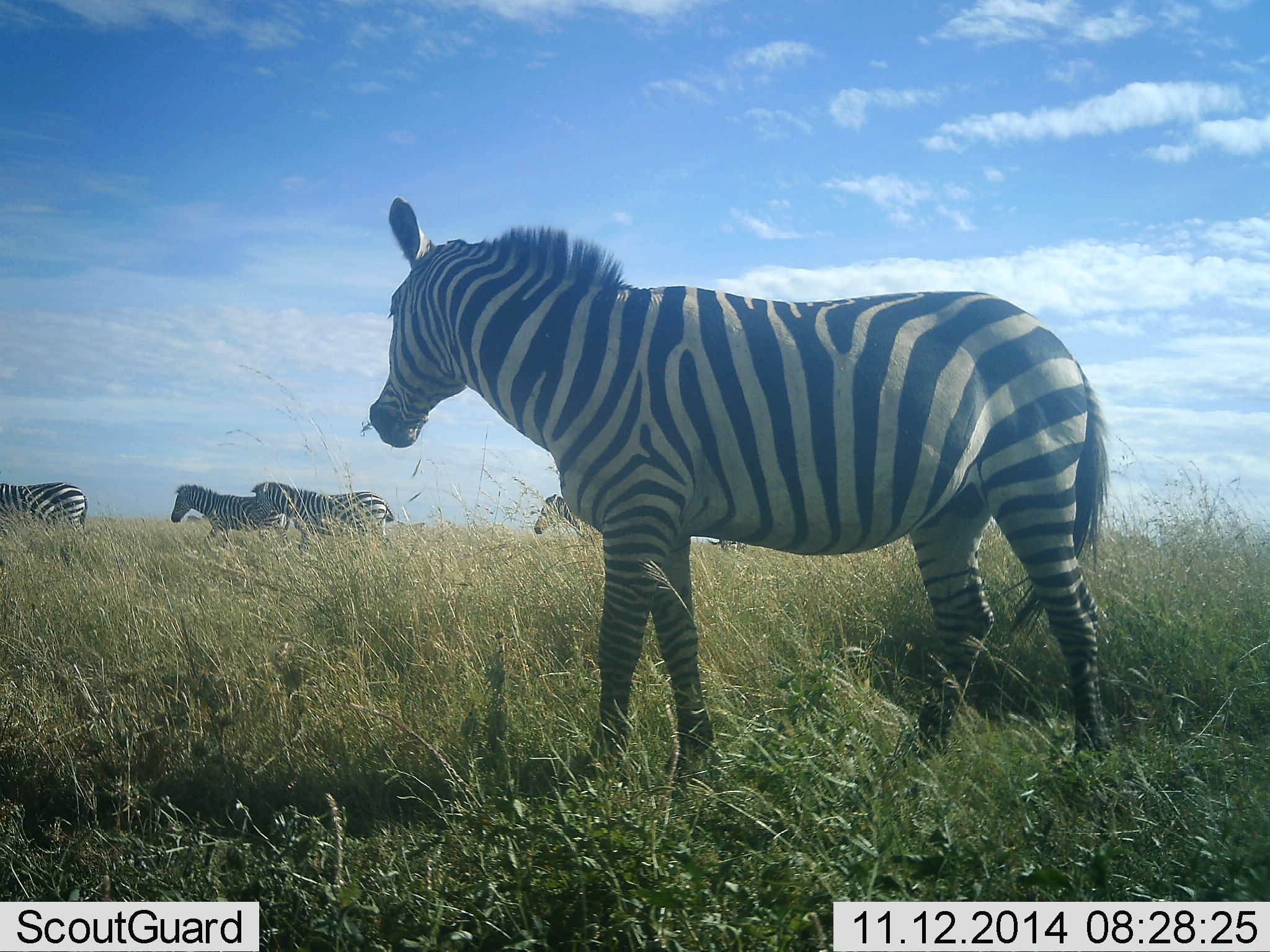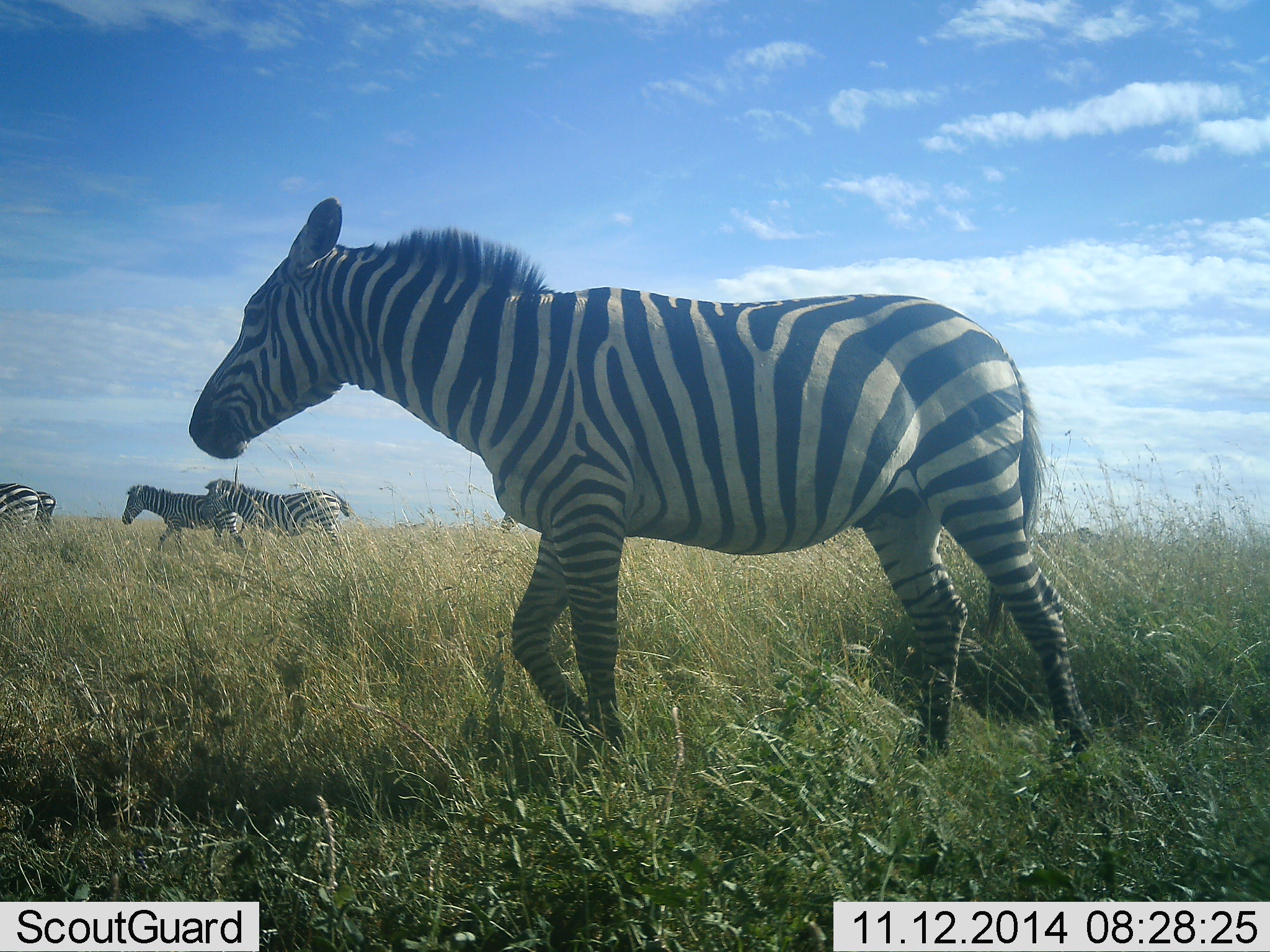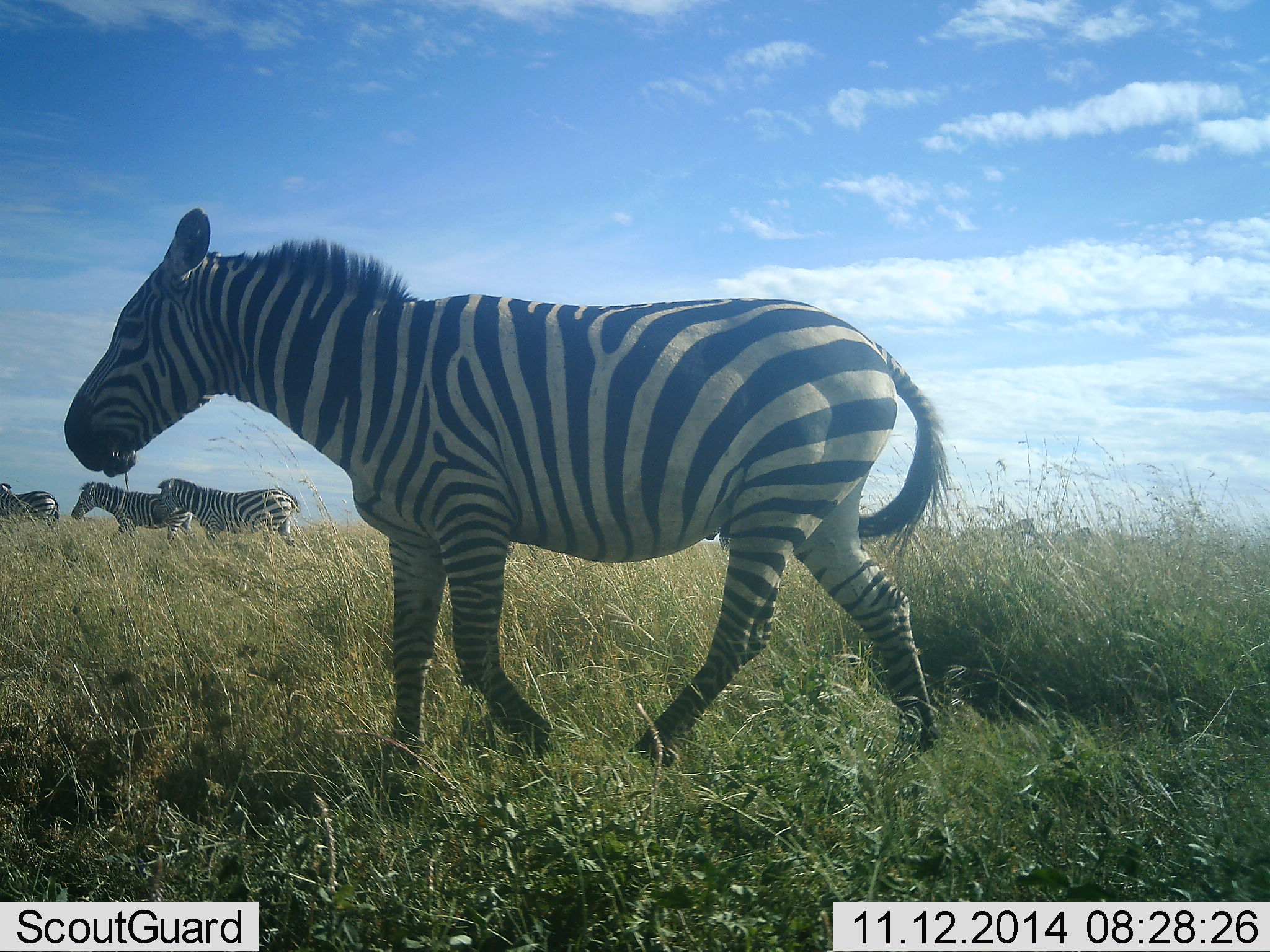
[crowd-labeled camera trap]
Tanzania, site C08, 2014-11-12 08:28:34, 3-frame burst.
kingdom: Animalia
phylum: Chordata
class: Mammalia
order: Perissodactyla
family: Equidae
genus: Equus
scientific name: Equus quagga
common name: plains zebra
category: zebra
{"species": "zebra (plains zebra) (Equus quagga)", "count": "5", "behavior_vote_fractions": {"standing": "11%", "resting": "0%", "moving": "100%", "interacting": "0%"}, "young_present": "0%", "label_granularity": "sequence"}